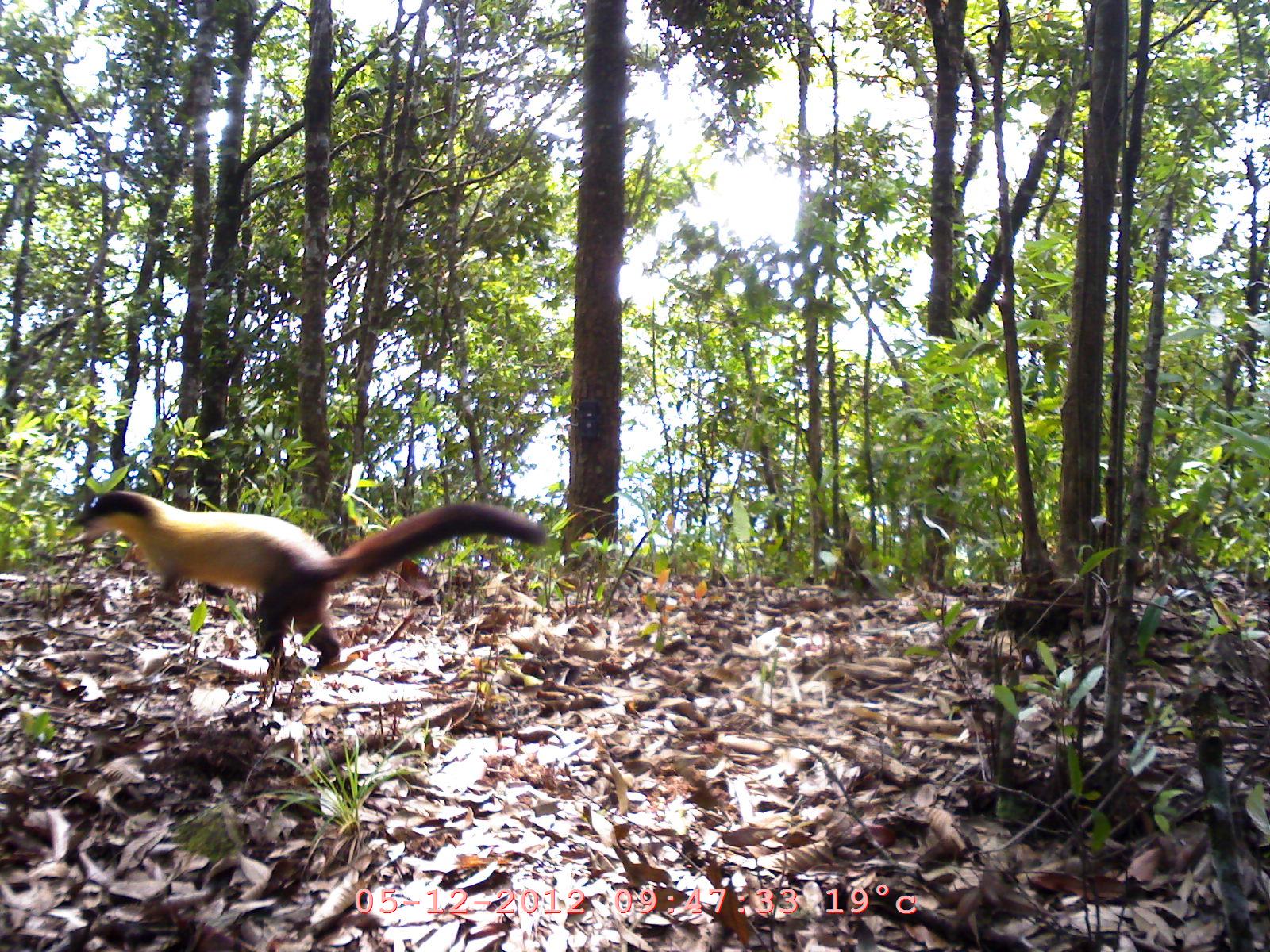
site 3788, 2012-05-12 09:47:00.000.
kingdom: Animalia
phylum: Chordata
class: Mammalia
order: Carnivora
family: Mustelidae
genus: Martes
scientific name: Martes flavigula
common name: yellow-throated marten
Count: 1.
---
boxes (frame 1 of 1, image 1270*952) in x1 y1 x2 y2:
martes flavigula: 62 491 548 683